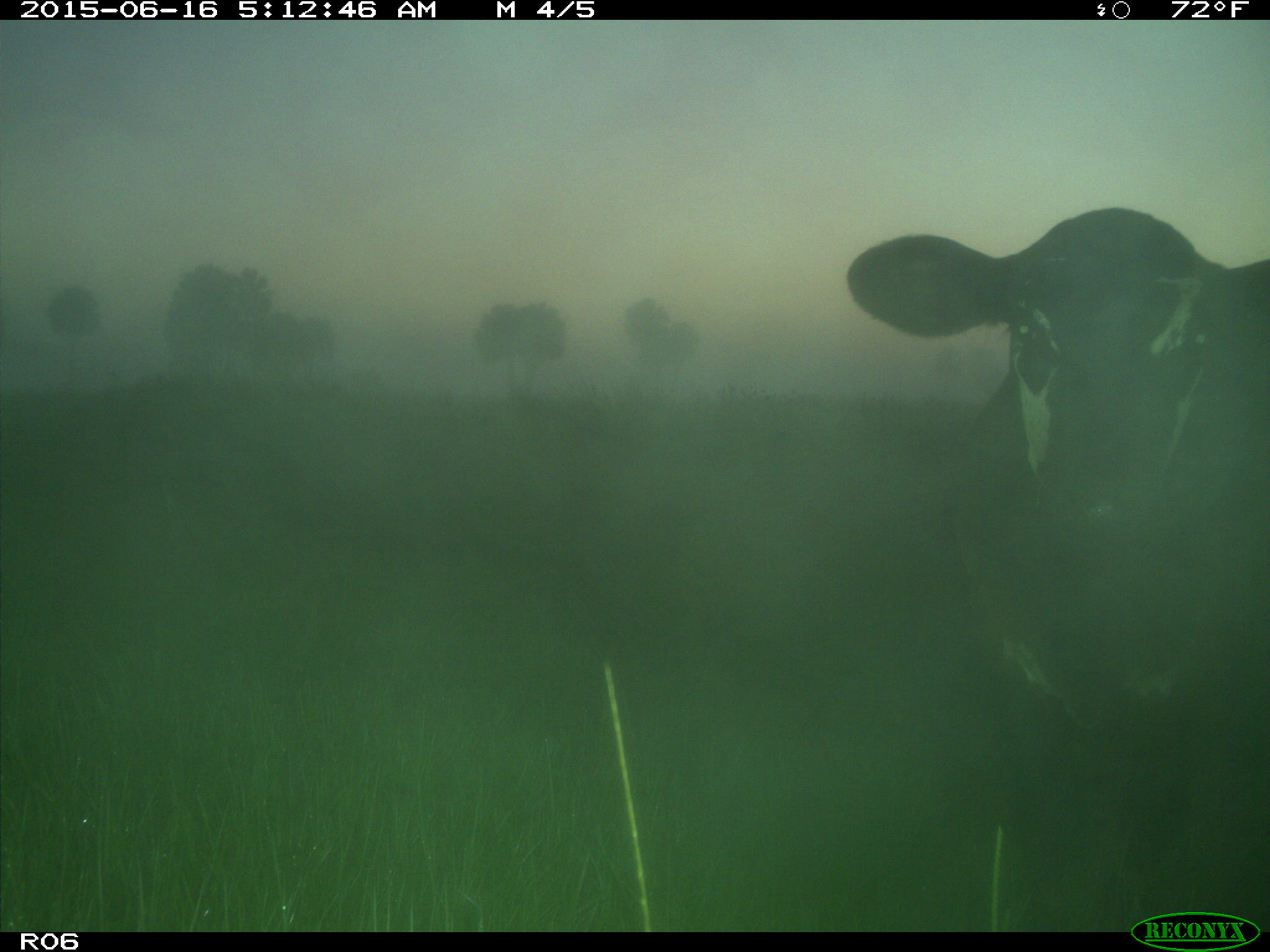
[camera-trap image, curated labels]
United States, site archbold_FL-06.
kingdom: Animalia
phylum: Chordata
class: Mammalia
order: Artiodactyla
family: Bovidae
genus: Bos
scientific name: Bos taurus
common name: domestic cow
Bos taurus (domestic cow).